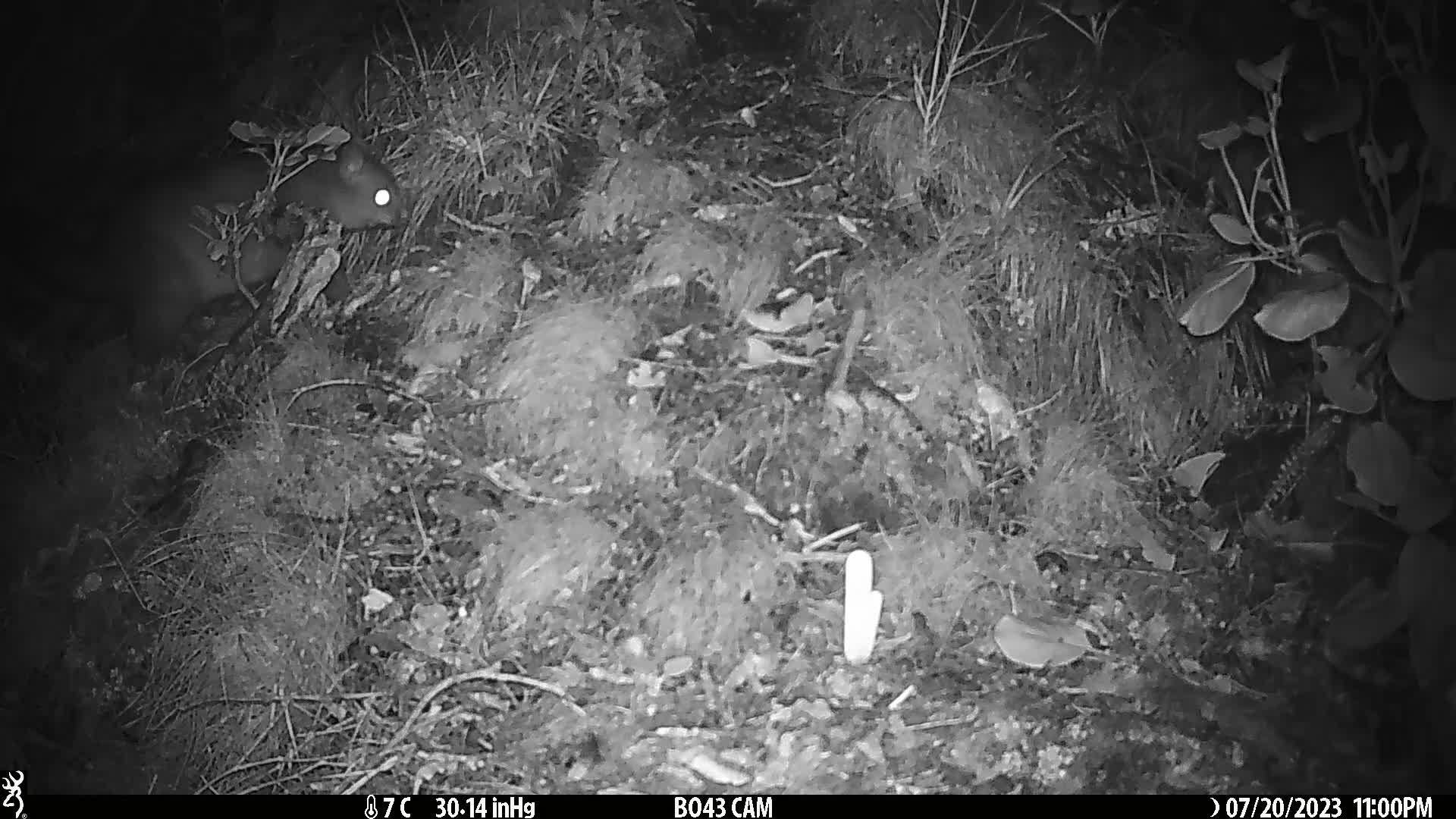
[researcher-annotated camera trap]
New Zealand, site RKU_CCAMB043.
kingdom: Animalia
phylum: Chordata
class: Mammalia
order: Diprotodontia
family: Phalangeridae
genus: Trichosurus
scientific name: Trichosurus vulpecula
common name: common brushtail possum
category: possum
Possum (common brushtail possum) (Trichosurus vulpecula).